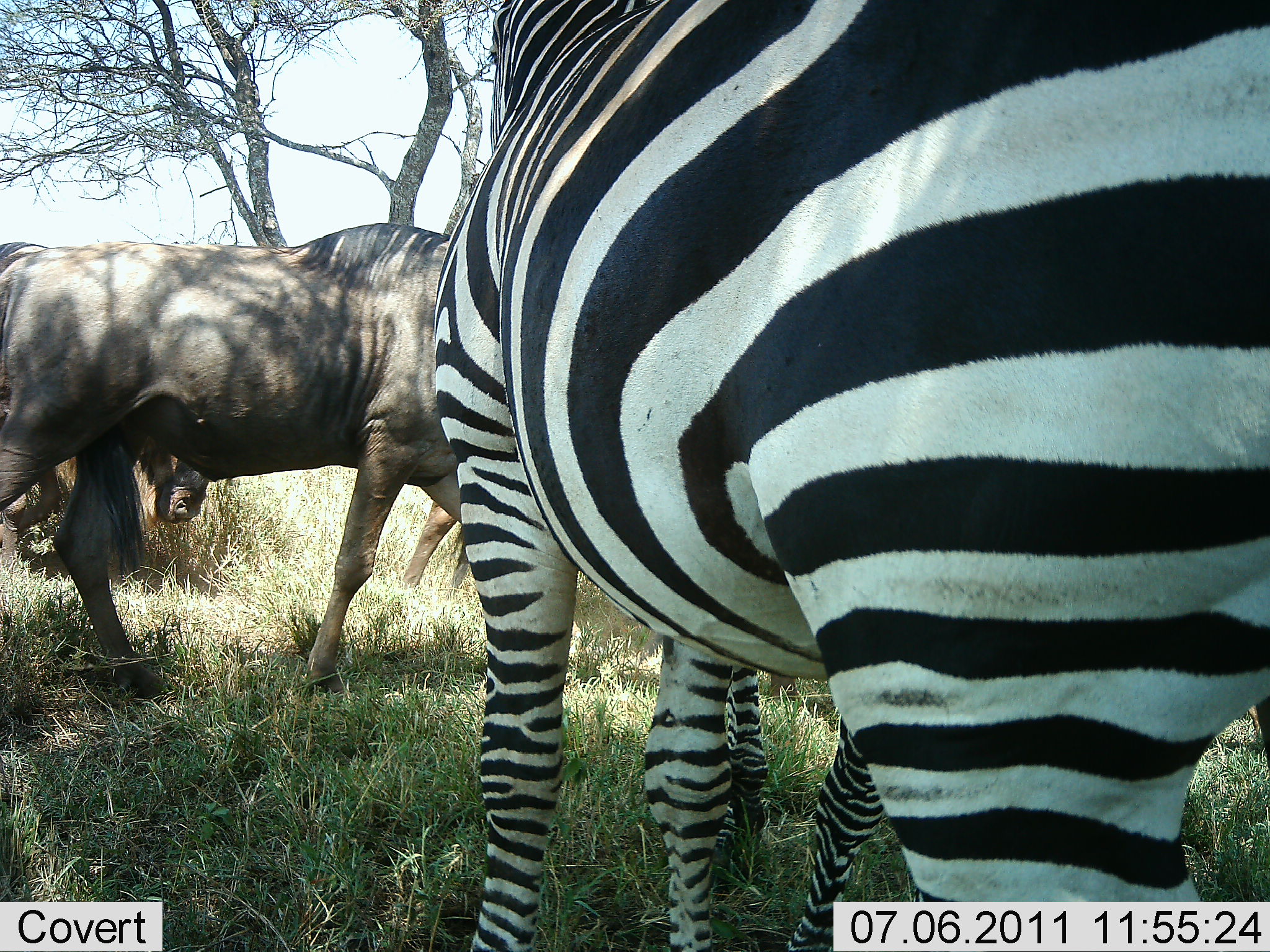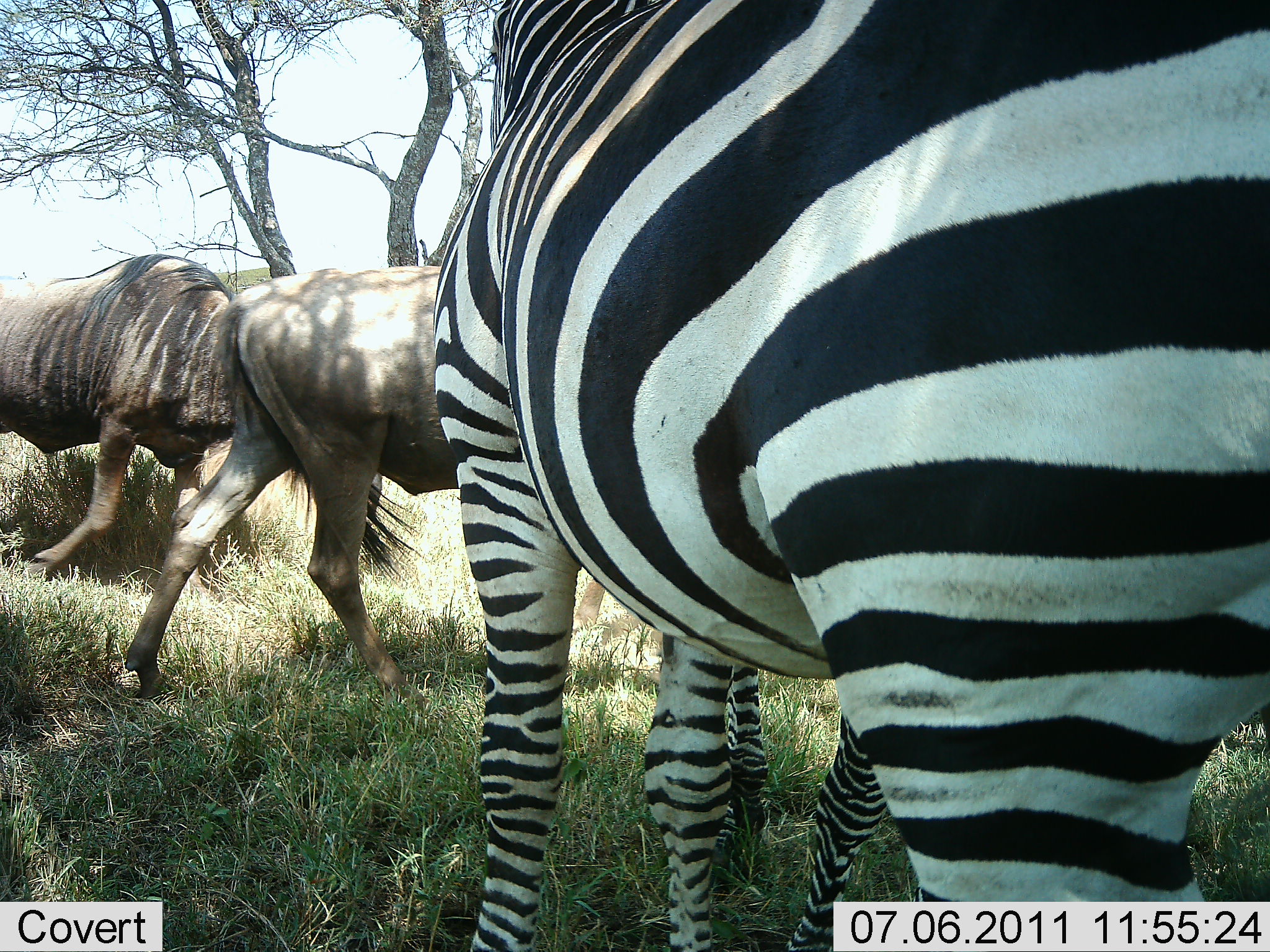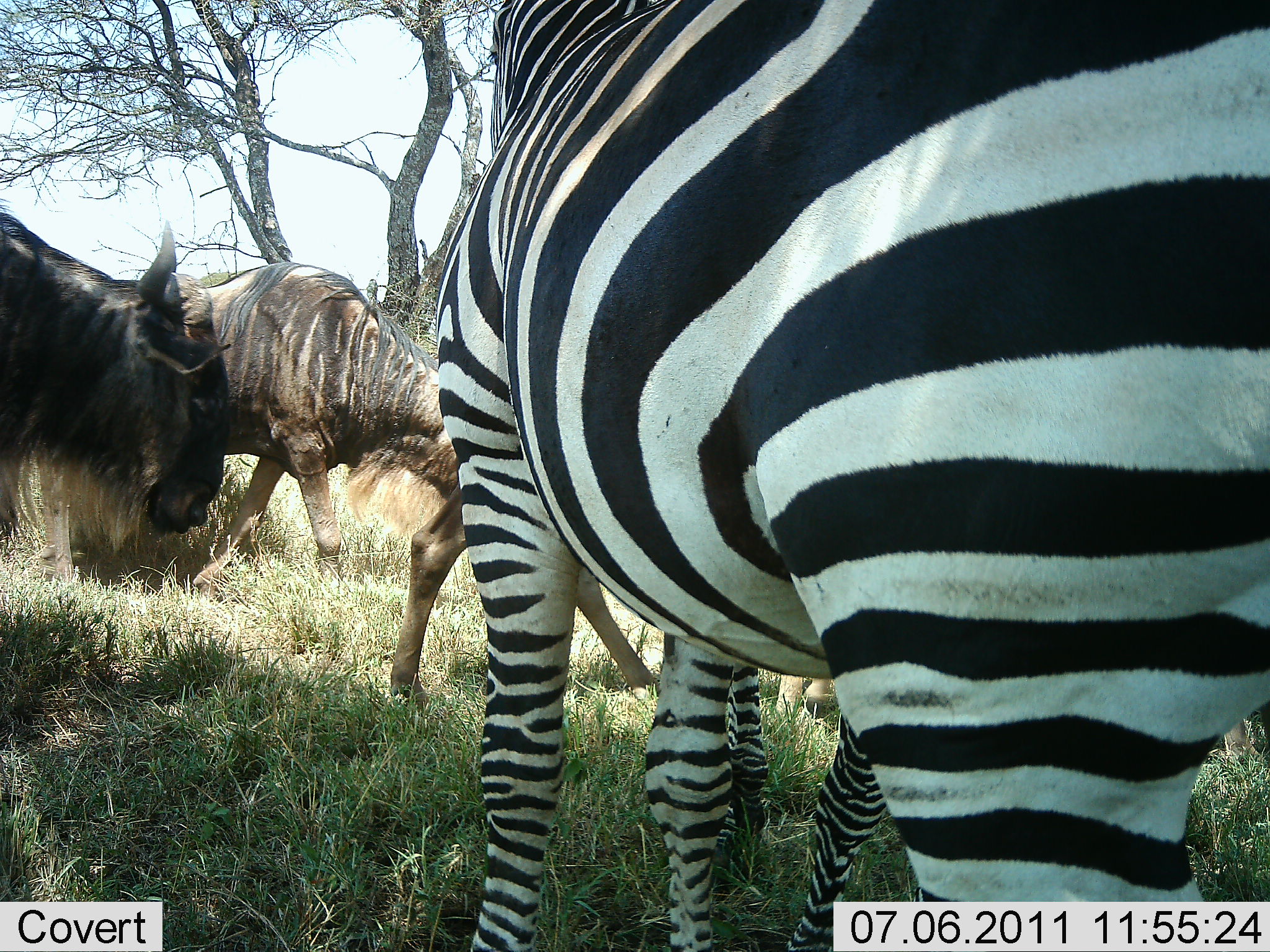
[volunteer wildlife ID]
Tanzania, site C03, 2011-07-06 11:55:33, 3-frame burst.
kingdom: Animalia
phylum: Chordata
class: Mammalia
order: Artiodactyla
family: Bovidae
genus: Connochaetes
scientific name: Connochaetes taurinus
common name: blue wildebeest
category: wildebeest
Wildebeest (blue wildebeest) (Connochaetes taurinus), count 3. Behavior (volunteer vote fractions): standing 20%, resting 0%, moving 80%, interacting 0%. Young present (vote fraction): 0%. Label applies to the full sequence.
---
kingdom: Animalia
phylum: Chordata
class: Mammalia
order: Perissodactyla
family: Equidae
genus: Equus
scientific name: Equus quagga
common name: plains zebra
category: zebra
Zebra (plains zebra) (Equus quagga), count 2. Behavior (volunteer vote fractions): standing 92%, resting 0%, moving 0%, interacting 8%. Young present (vote fraction): 15%. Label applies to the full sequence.